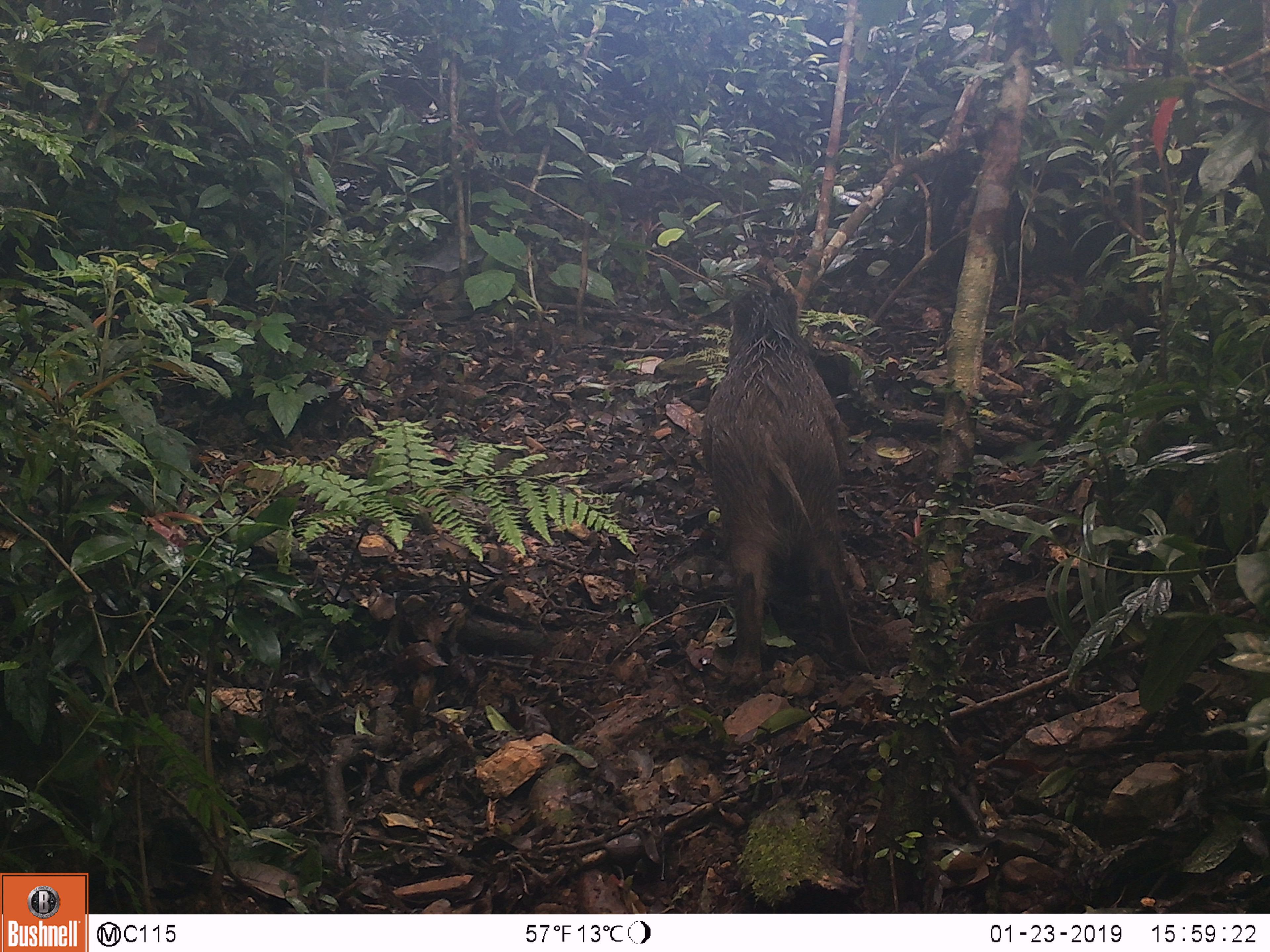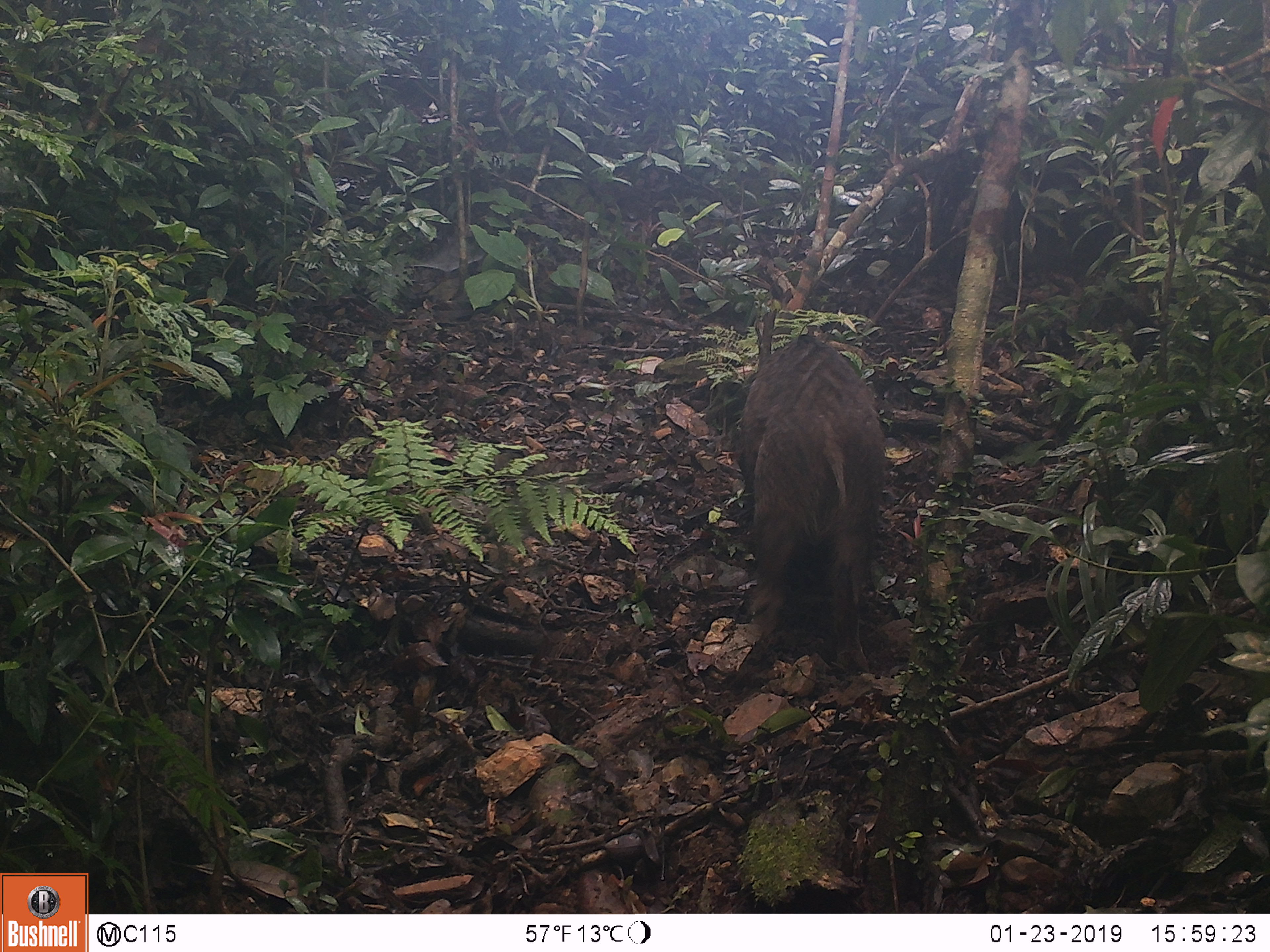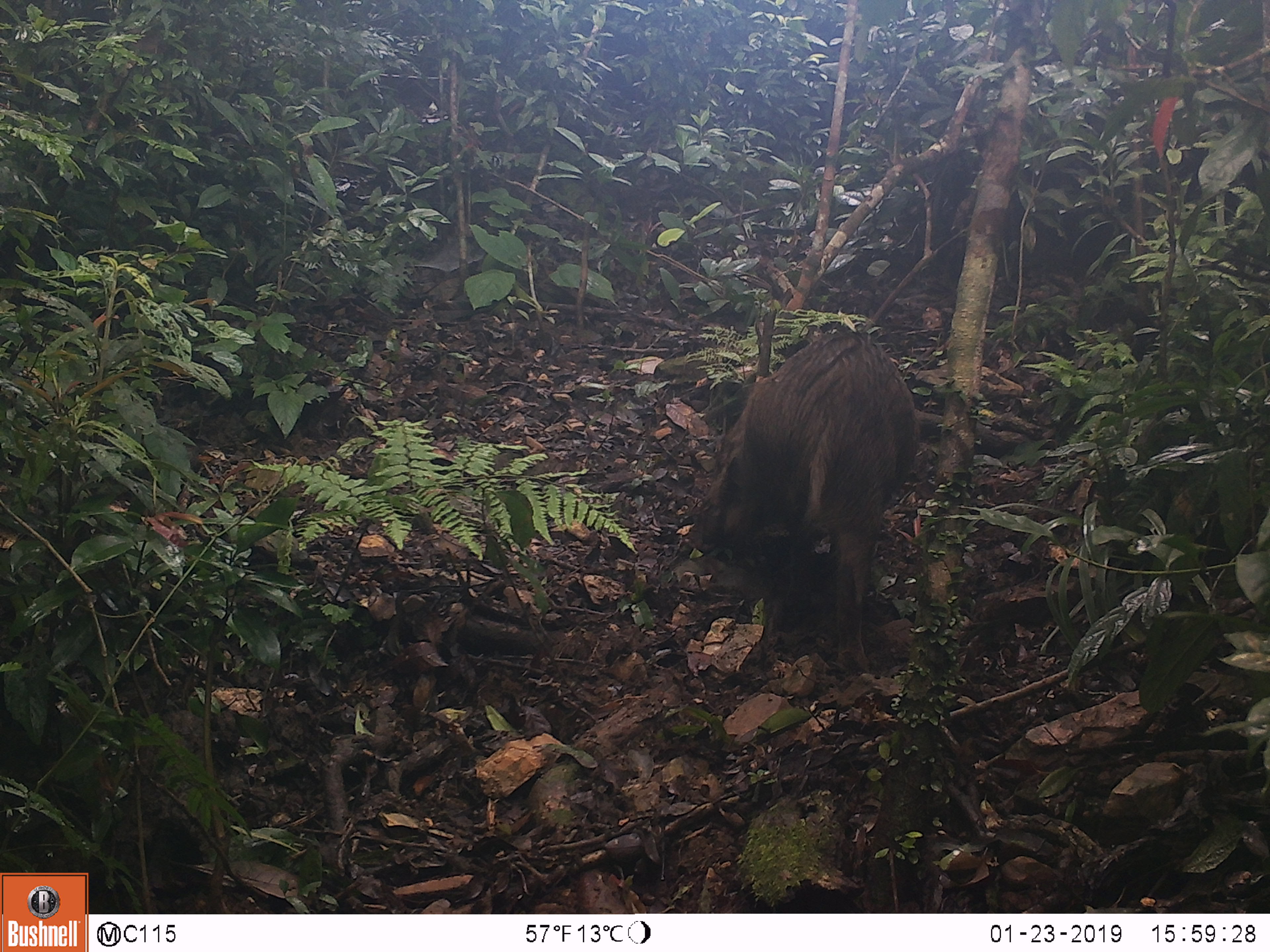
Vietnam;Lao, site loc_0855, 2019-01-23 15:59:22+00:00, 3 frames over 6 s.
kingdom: Animalia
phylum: Chordata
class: Mammalia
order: Artiodactyla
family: Suidae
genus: Sus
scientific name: Sus scrofa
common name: eurasian wild pig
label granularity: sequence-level